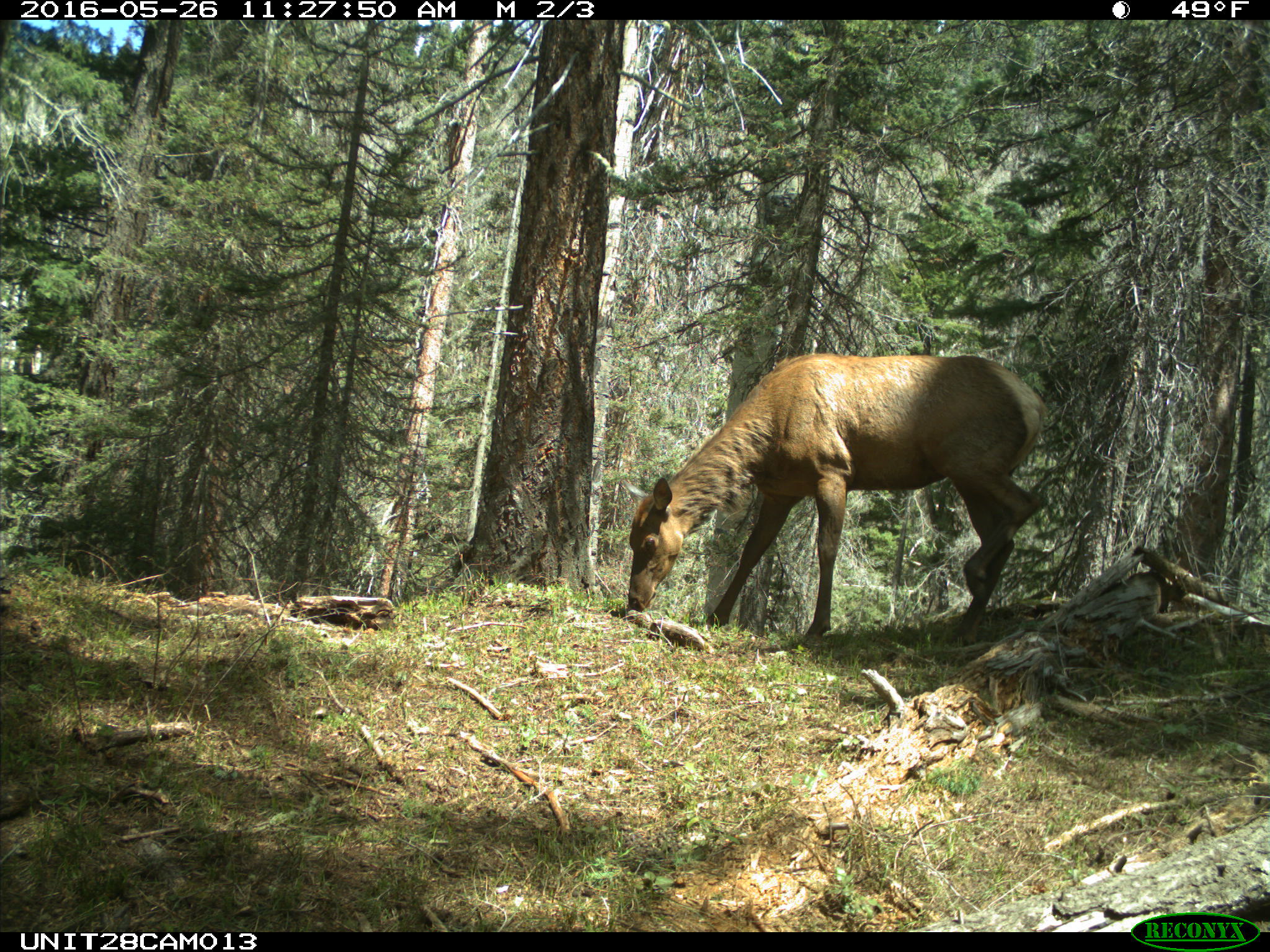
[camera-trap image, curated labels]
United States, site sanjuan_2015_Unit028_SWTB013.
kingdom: Animalia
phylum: Chordata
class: Mammalia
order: Artiodactyla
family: Cervidae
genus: Cervus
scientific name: Cervus elaphus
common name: red deer